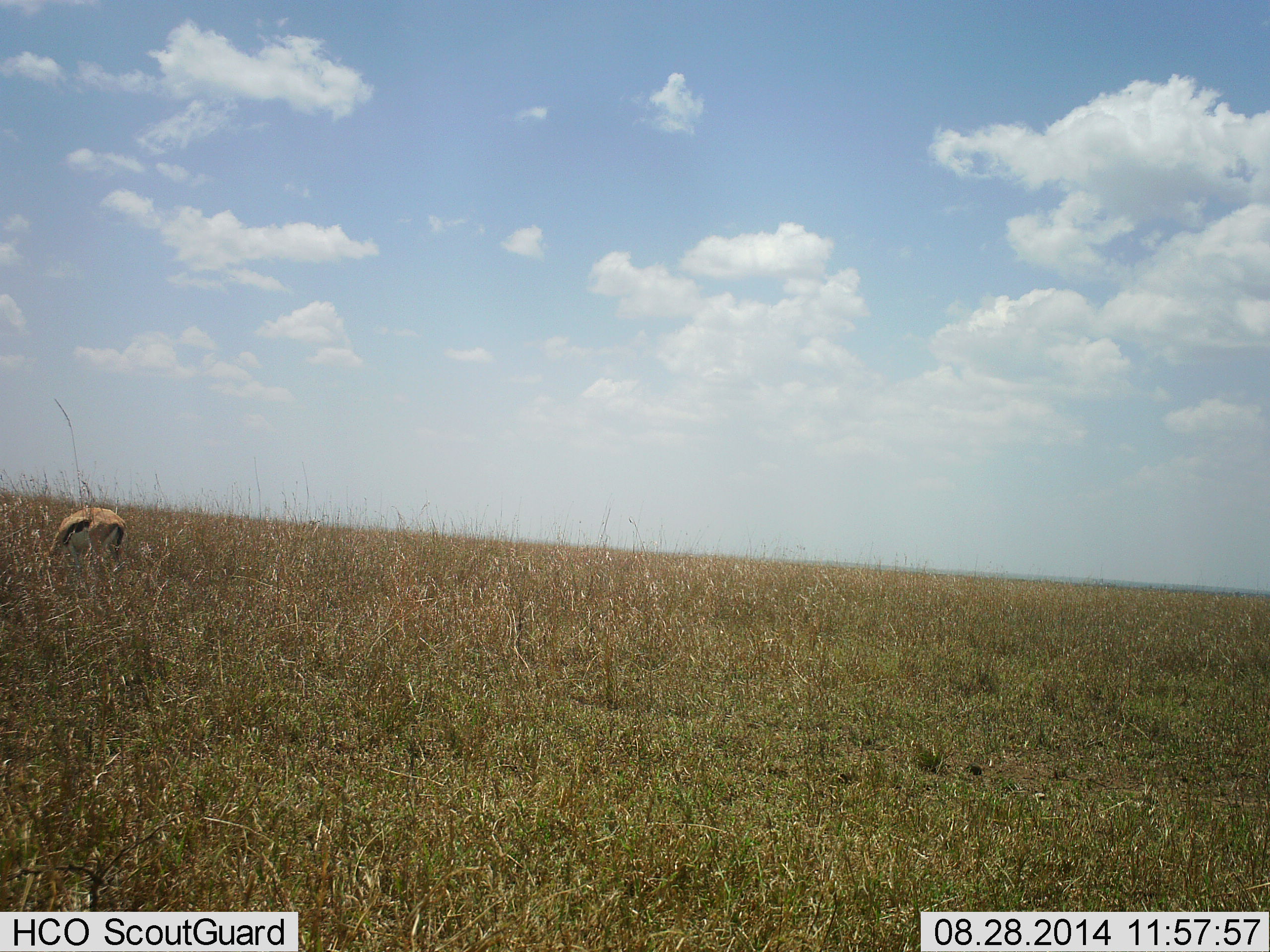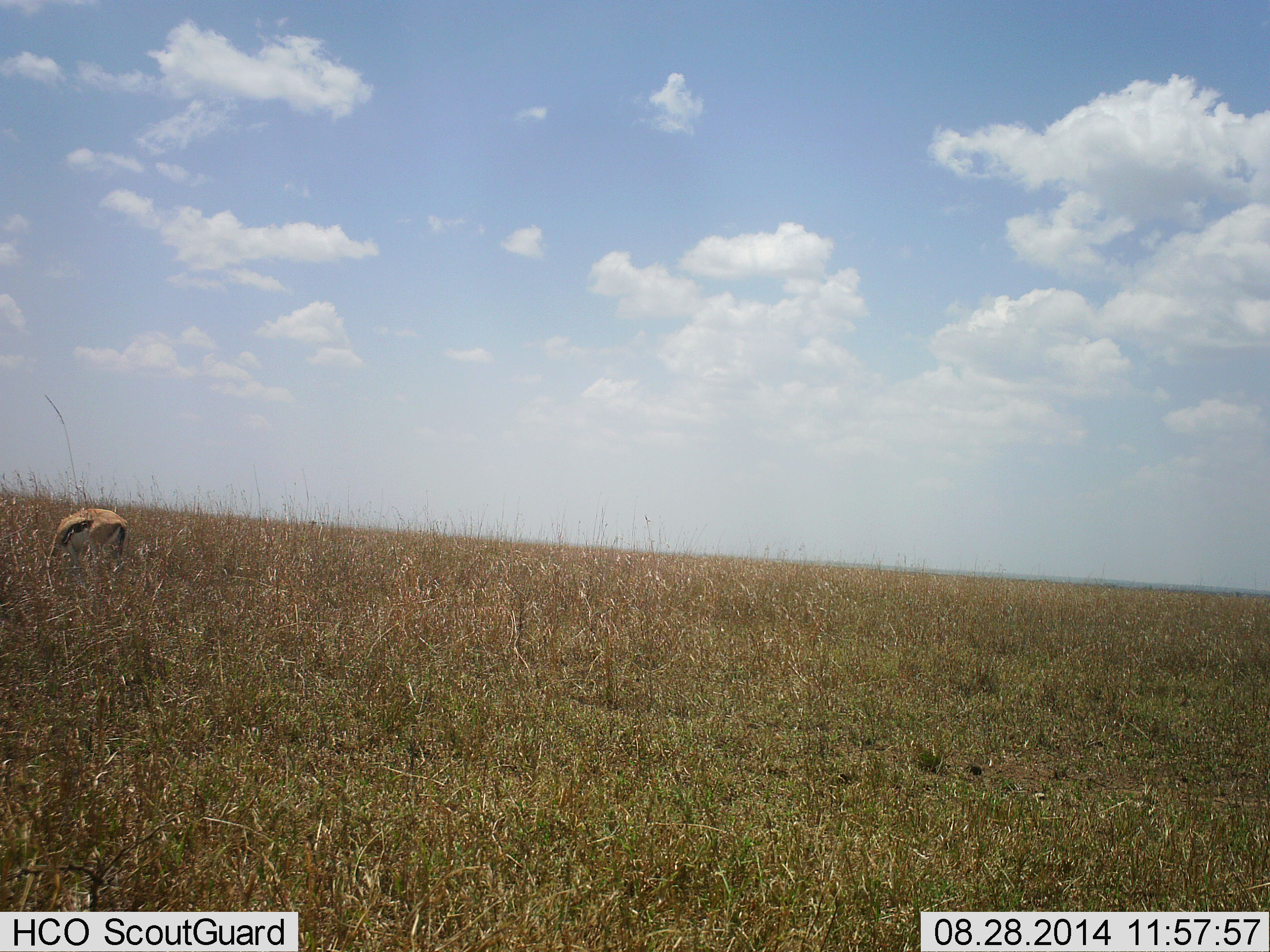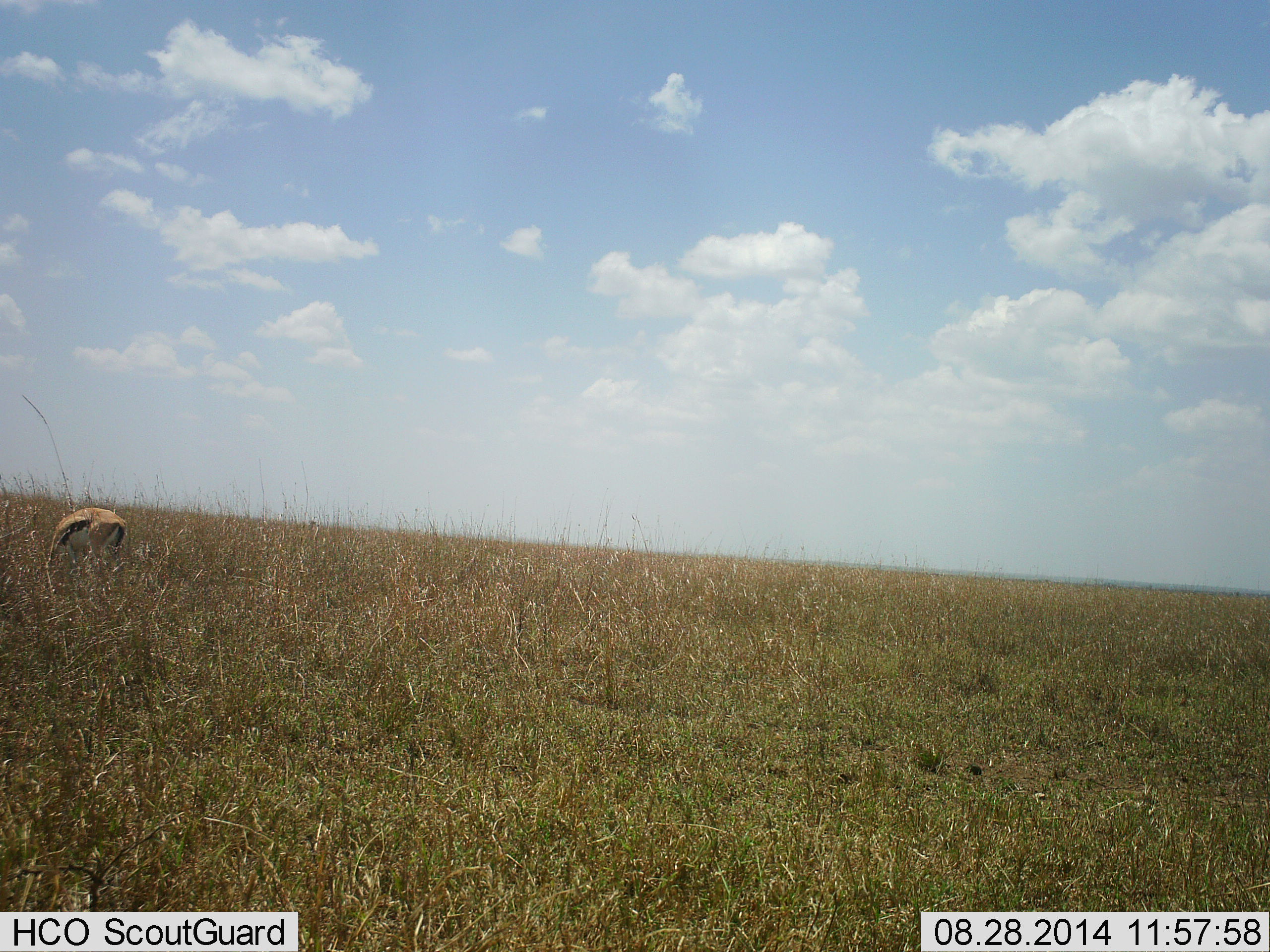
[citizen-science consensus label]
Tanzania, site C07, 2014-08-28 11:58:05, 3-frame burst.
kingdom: Animalia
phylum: Chordata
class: Mammalia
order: Artiodactyla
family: Bovidae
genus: Eudorcas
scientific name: Eudorcas thomsonii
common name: thomson's gazelle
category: gazellethomsons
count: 1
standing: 20%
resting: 0%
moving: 0%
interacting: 0%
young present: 0%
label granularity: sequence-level